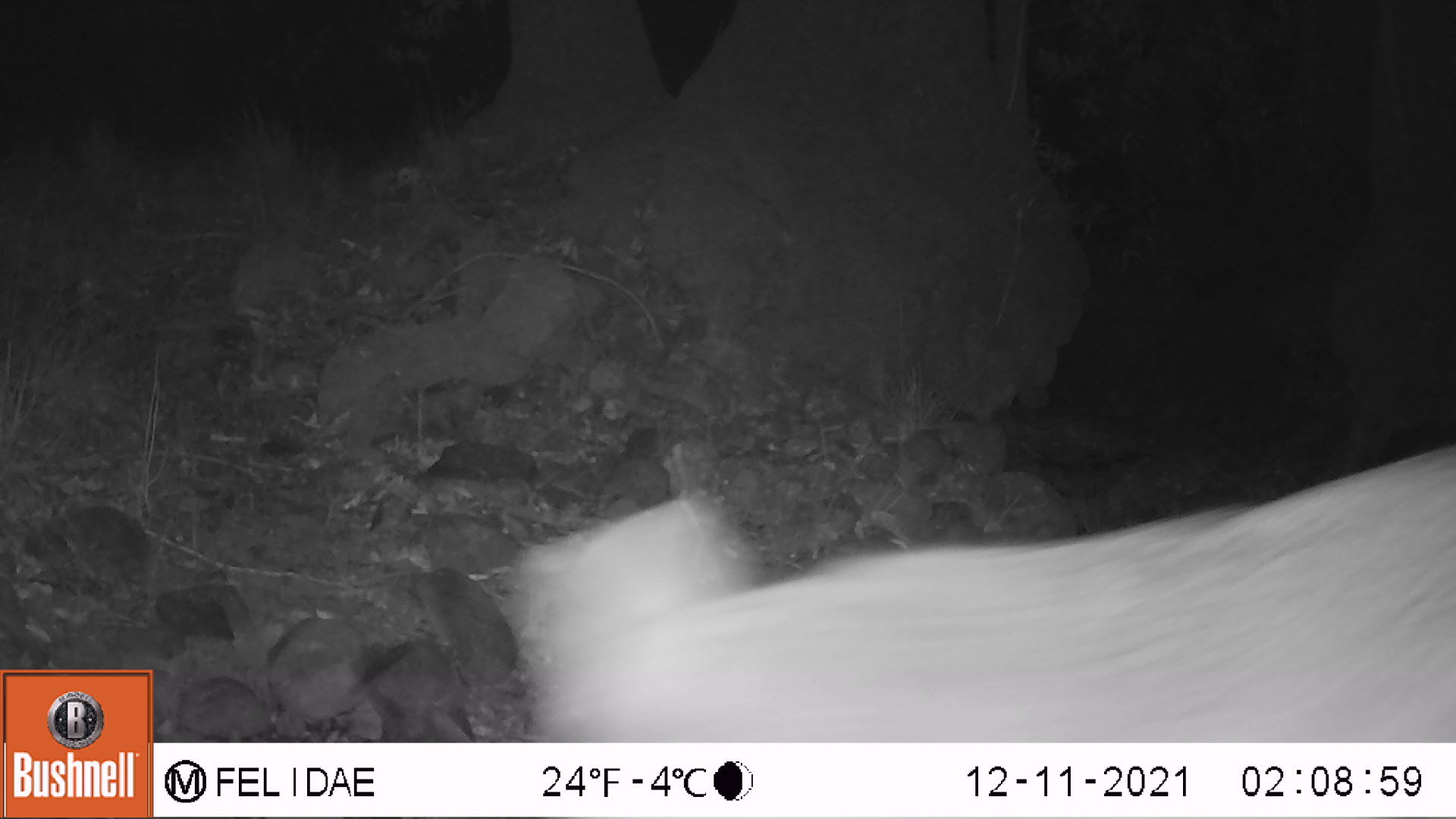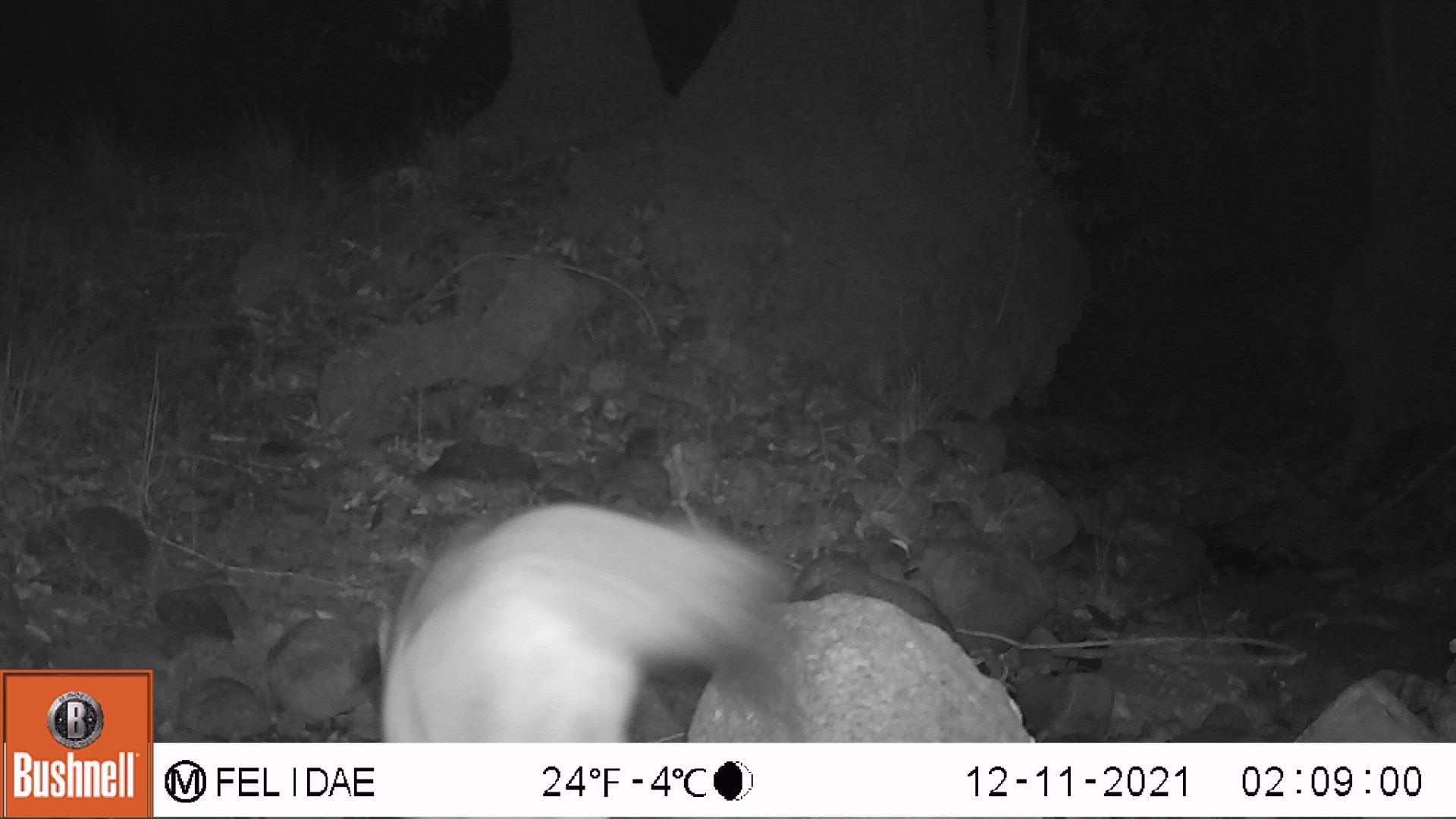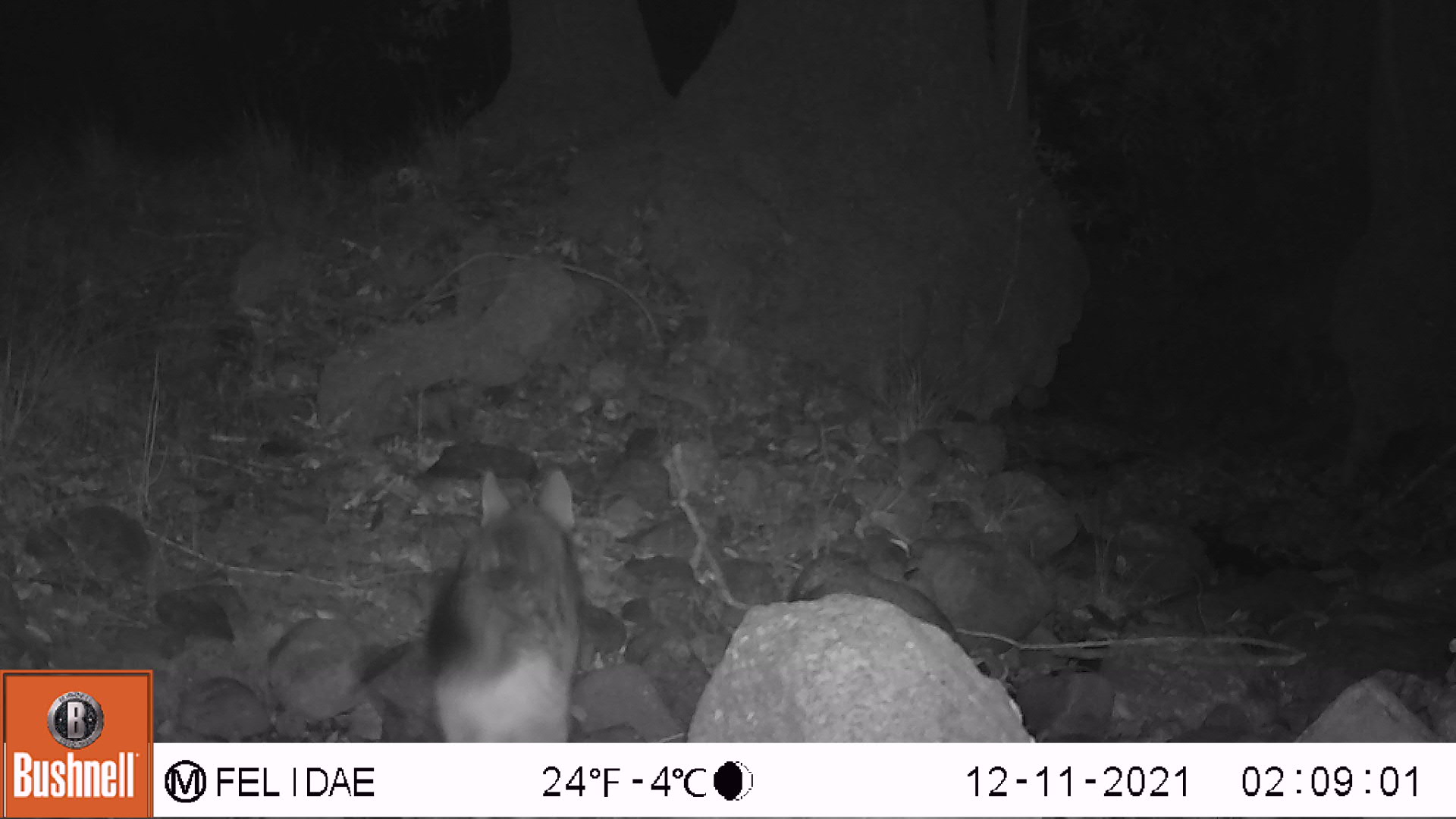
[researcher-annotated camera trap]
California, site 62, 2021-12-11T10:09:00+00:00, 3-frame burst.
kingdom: Animalia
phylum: Chordata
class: Mammalia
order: Carnivora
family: Canidae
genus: Canis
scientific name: Canis latrans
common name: coyote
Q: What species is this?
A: Coyote (Canis latrans).